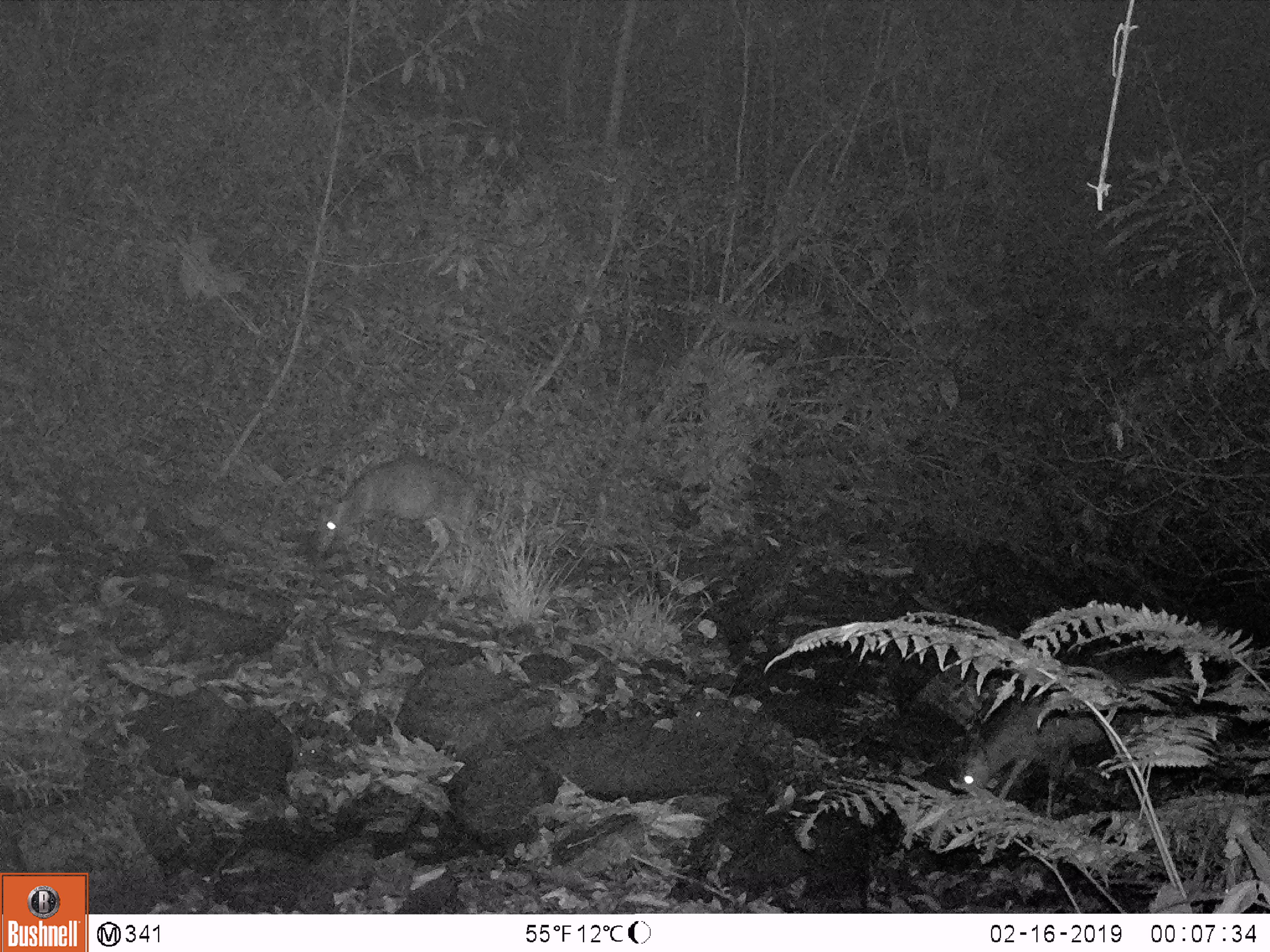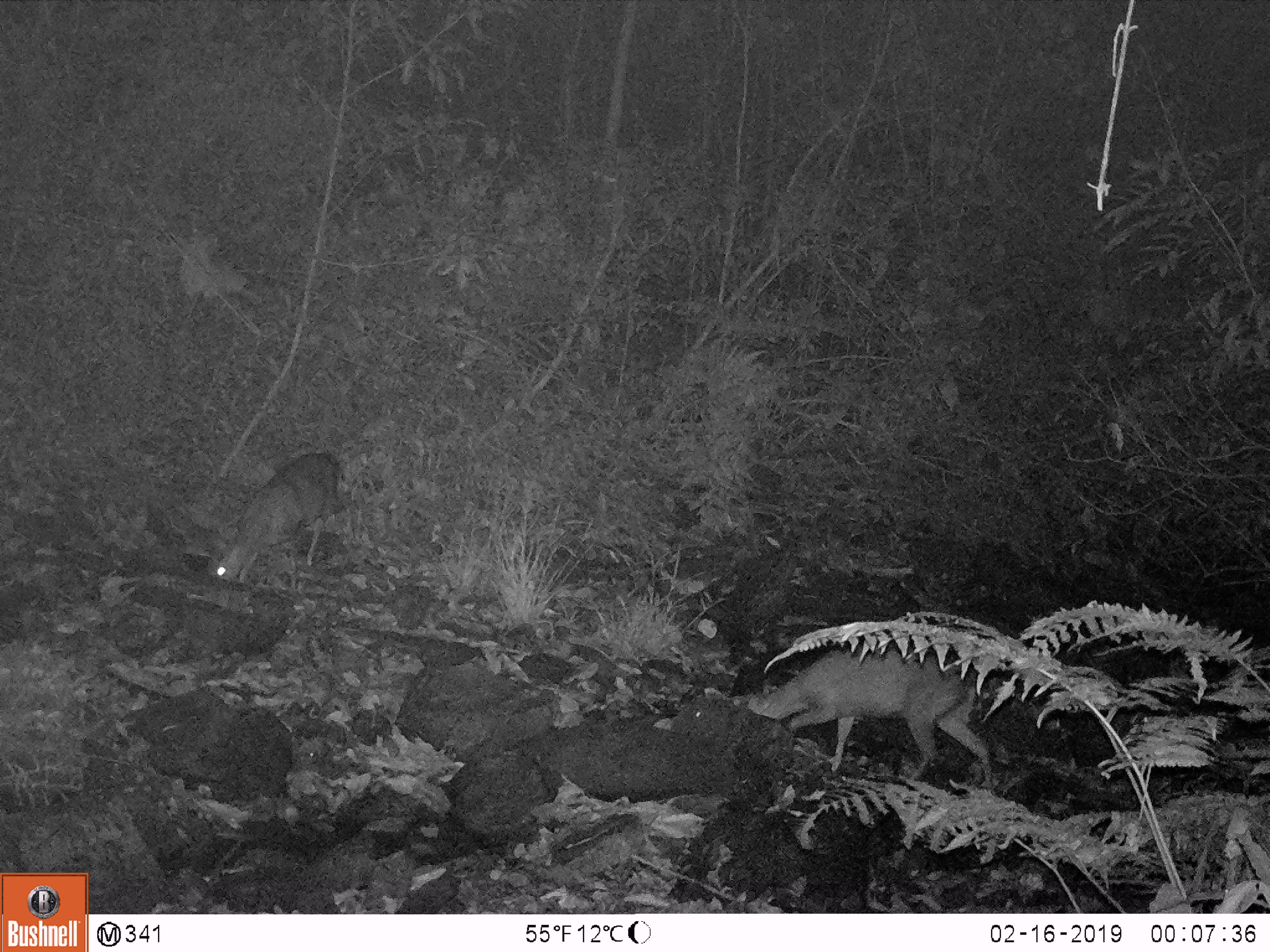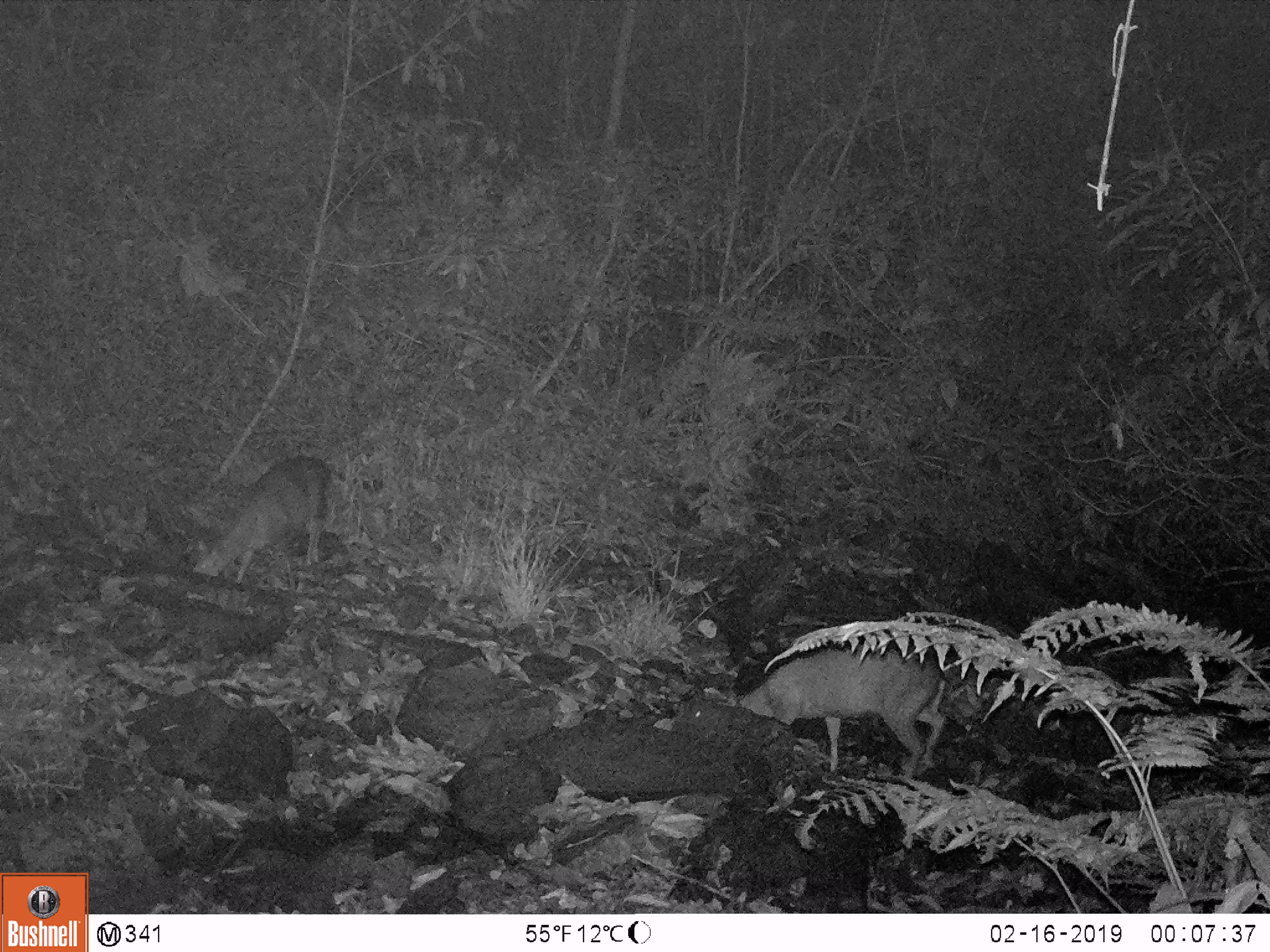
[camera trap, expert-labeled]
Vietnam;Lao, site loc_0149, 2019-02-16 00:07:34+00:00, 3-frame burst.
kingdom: Animalia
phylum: Chordata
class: Mammalia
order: Artiodactyla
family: Cervidae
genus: Muntiacus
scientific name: Muntiacus rooseveltorum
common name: roosevelt's muntjac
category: roosevelts muntjac group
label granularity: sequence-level